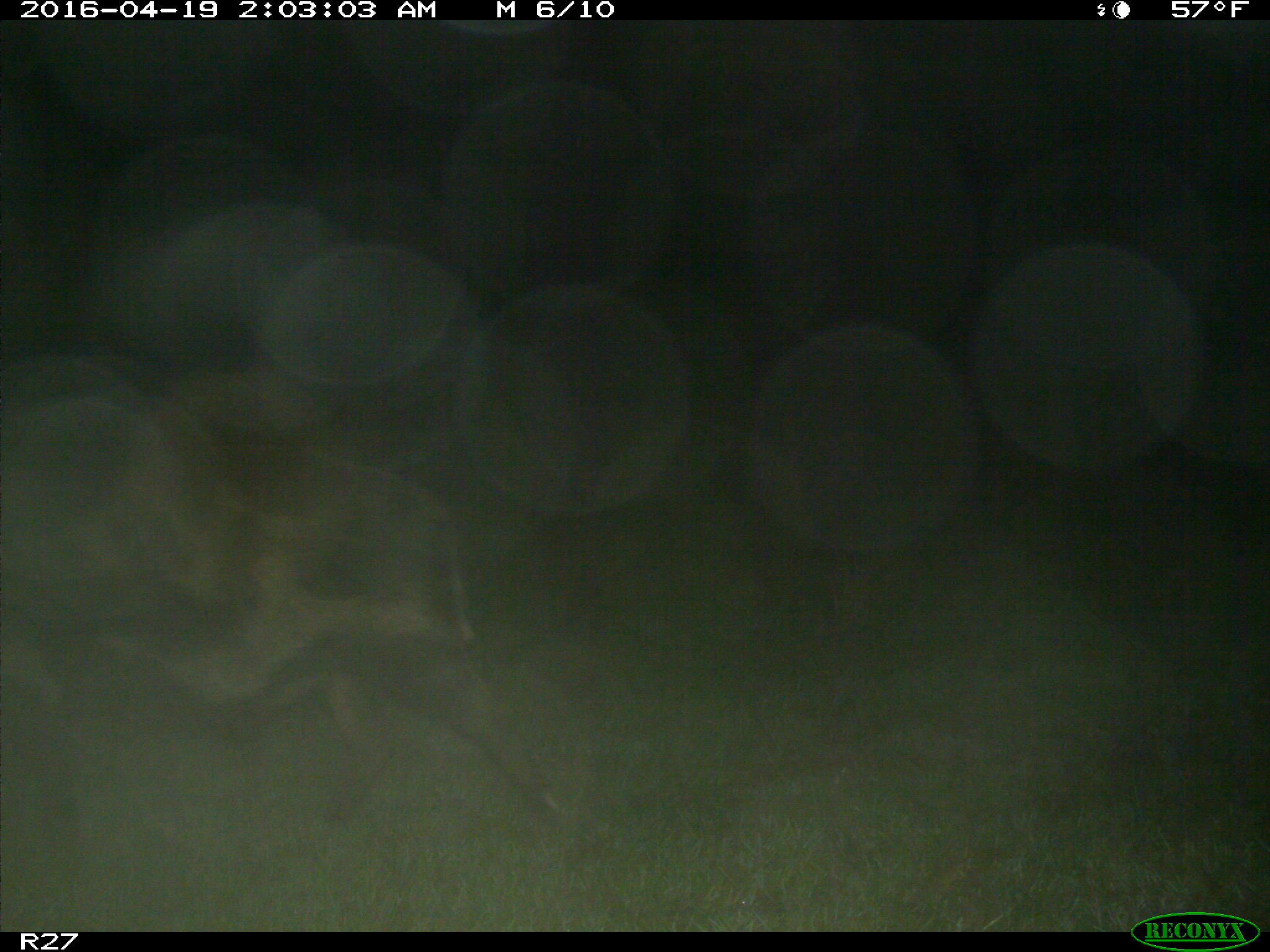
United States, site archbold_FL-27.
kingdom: Animalia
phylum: Chordata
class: Mammalia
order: Artiodactyla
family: Suidae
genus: Sus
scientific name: Sus scrofa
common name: wild boar